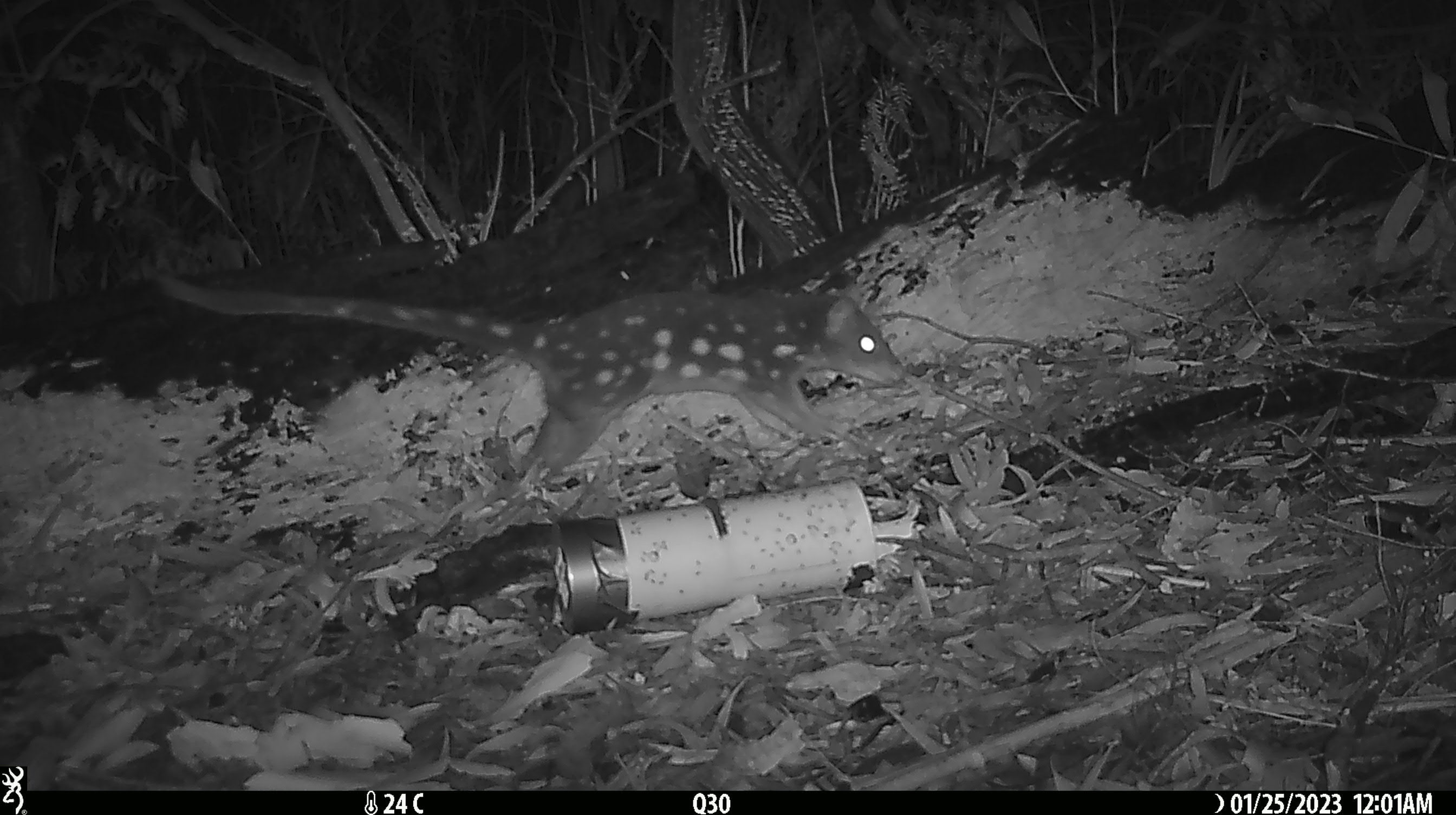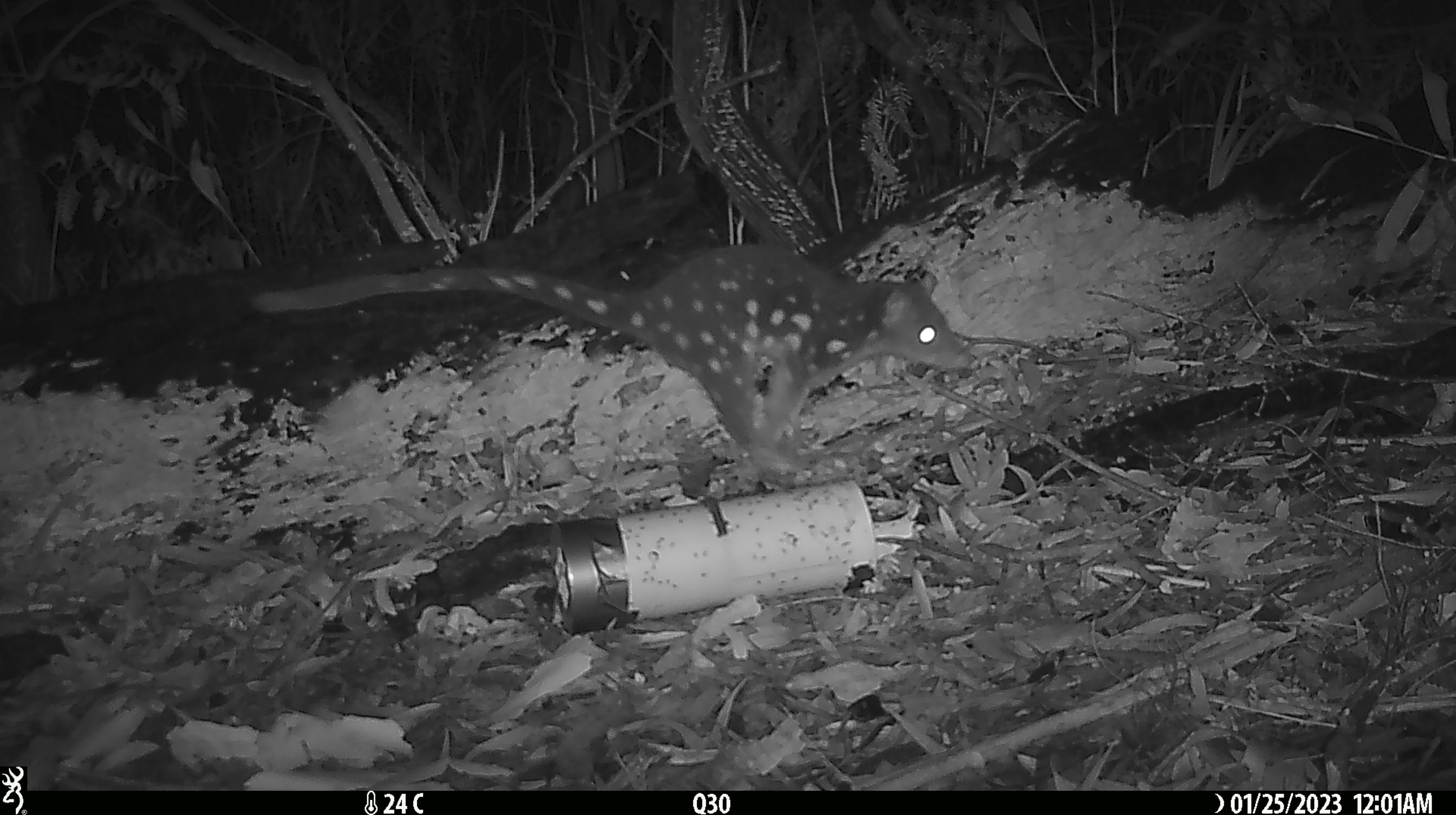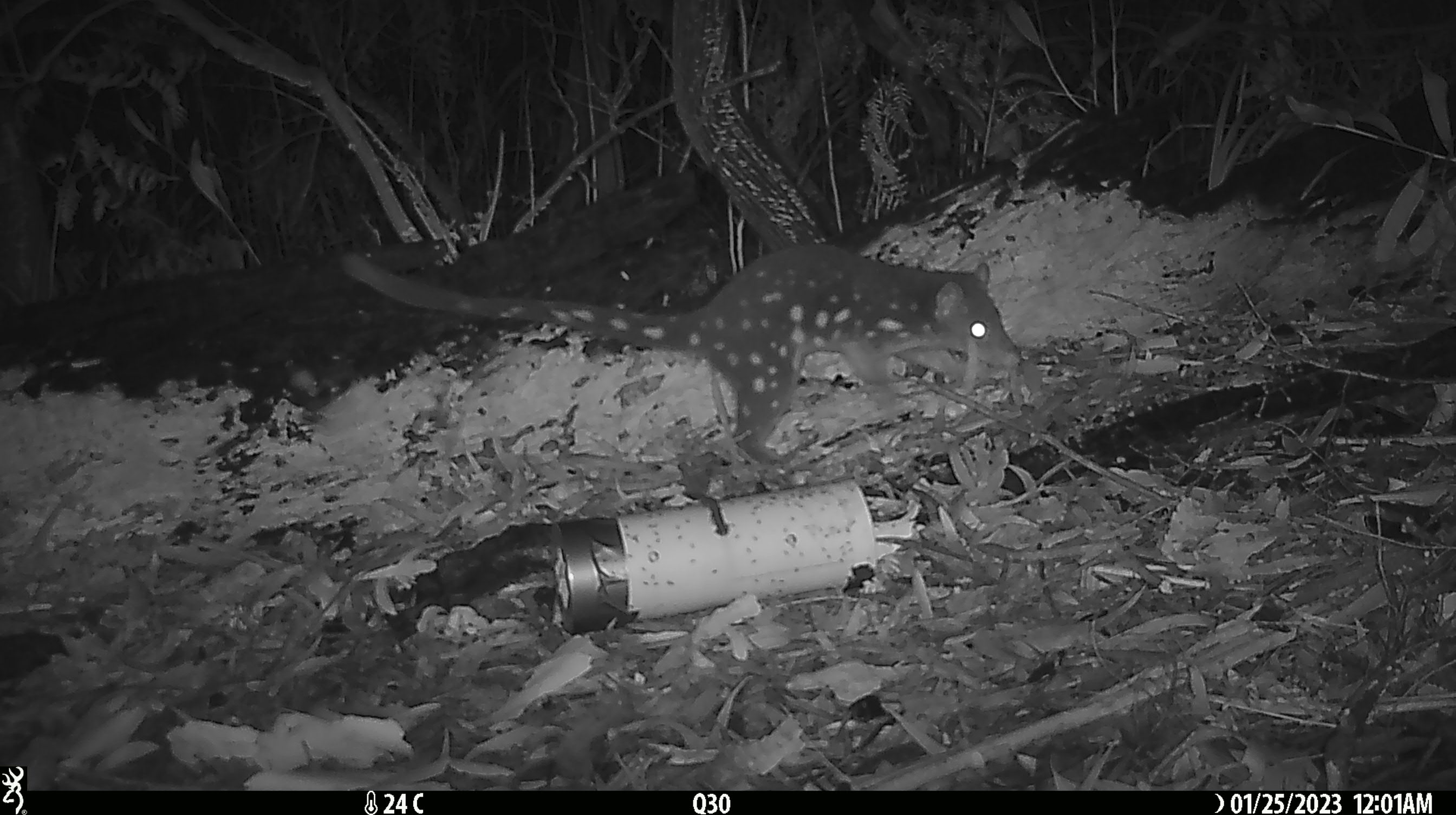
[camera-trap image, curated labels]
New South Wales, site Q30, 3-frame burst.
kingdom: Animalia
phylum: Chordata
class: Mammalia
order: Dasyuromorphia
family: Dasyuridae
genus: Dasyurus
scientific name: Dasyurus maculatus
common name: spotted-tailed quoll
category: quoll